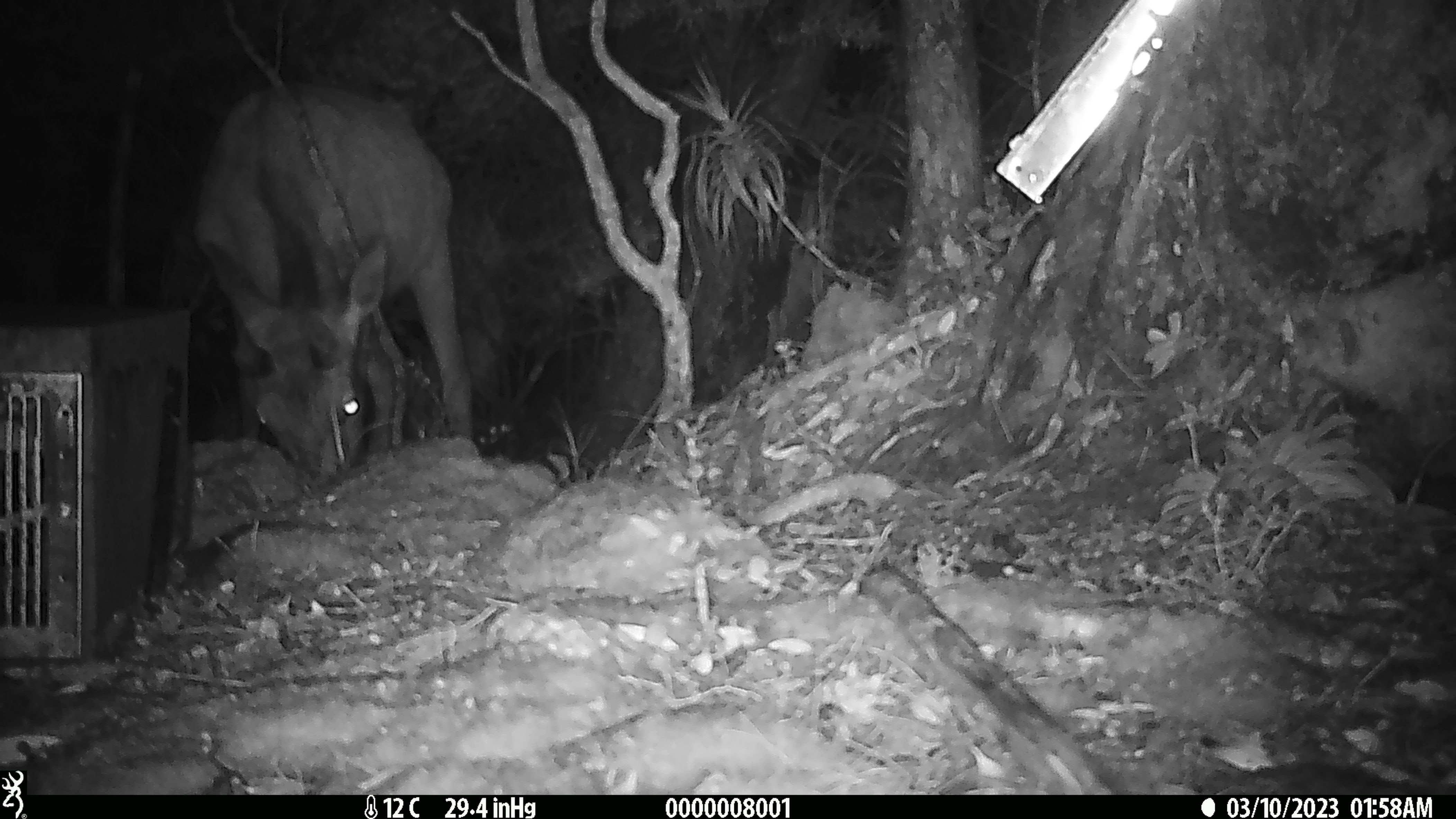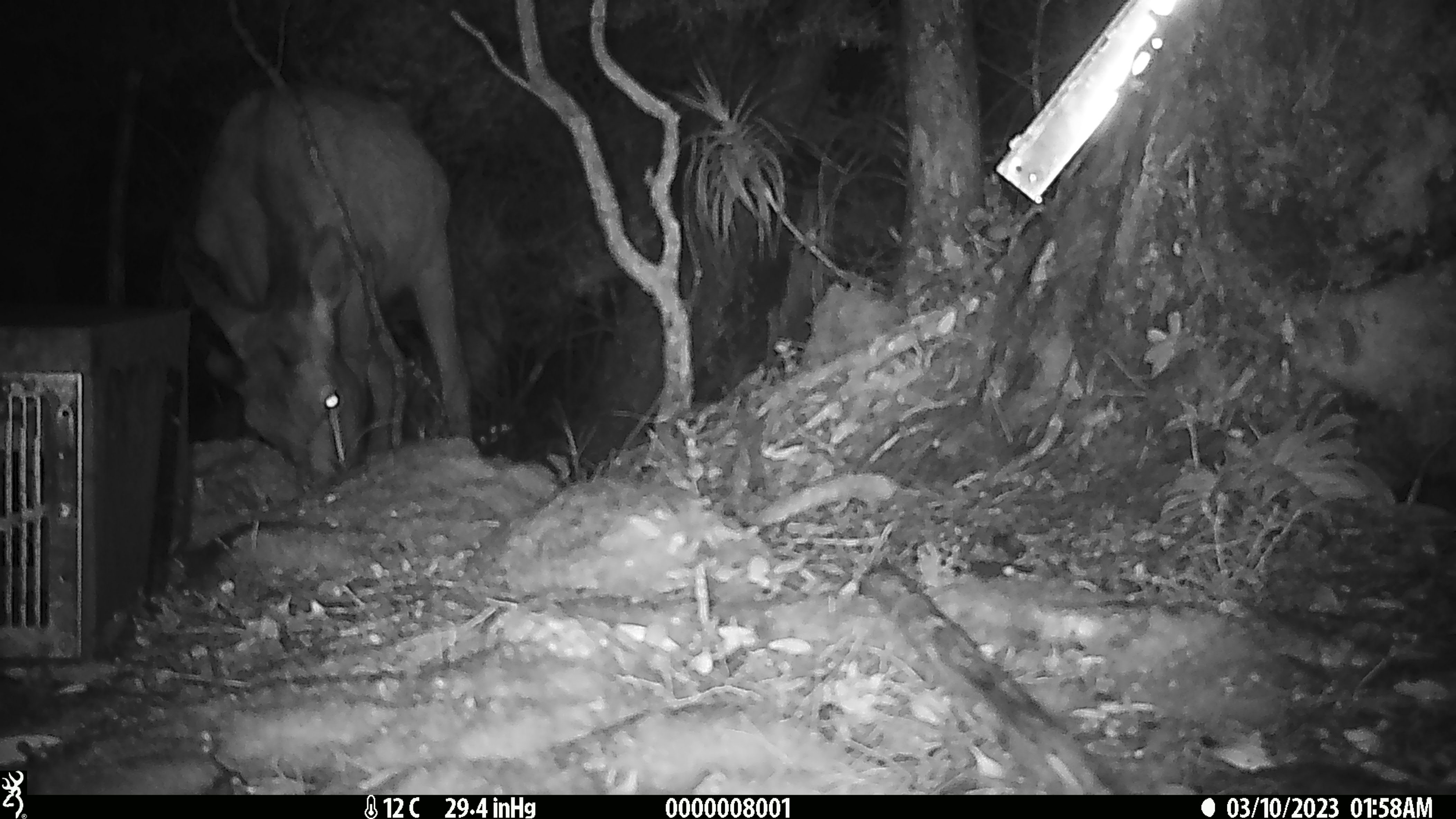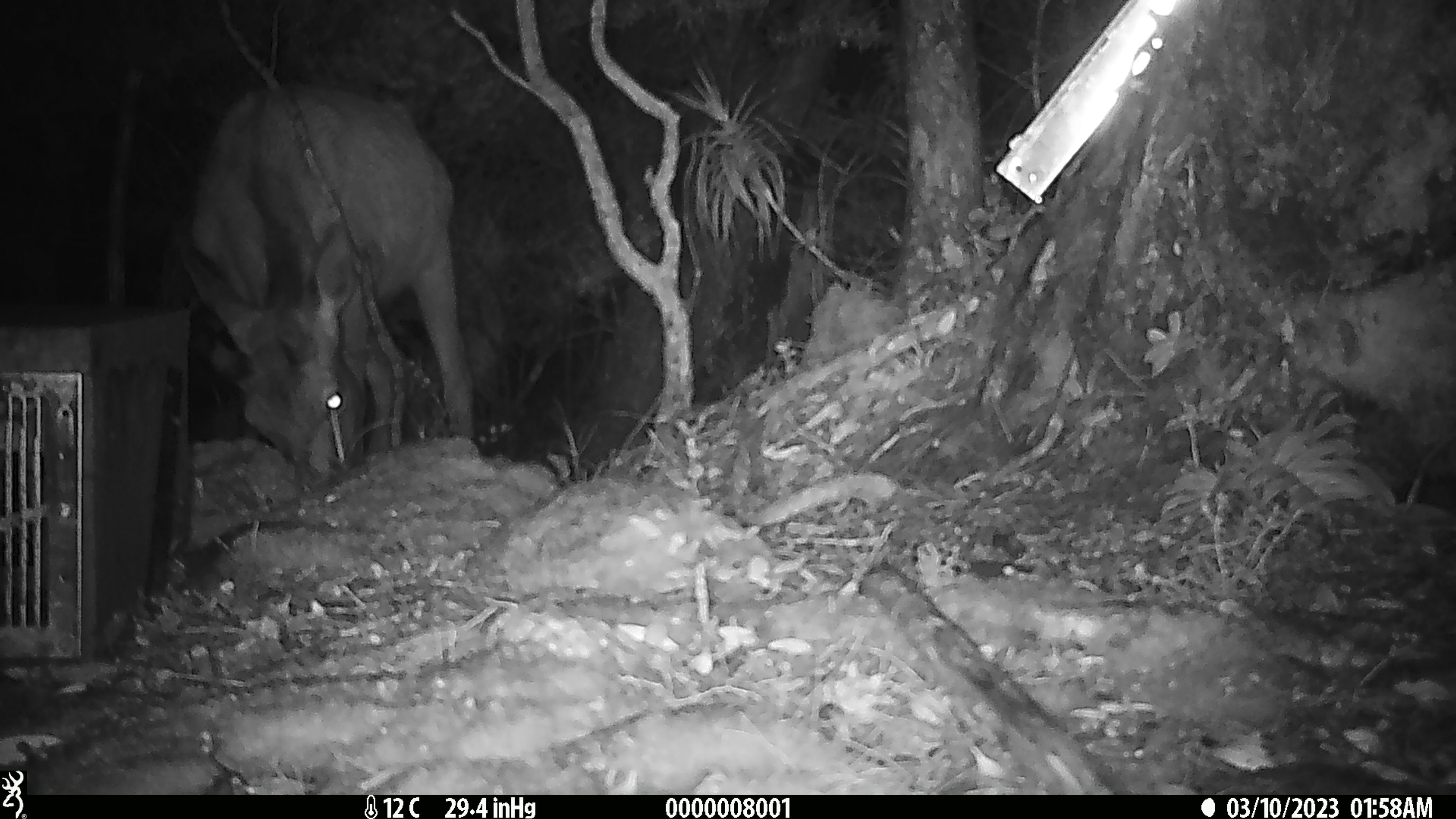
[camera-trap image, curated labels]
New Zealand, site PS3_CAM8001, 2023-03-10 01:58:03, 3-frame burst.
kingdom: Animalia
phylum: Chordata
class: Mammalia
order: Artiodactyla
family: Cervidae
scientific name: Cervidae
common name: deer